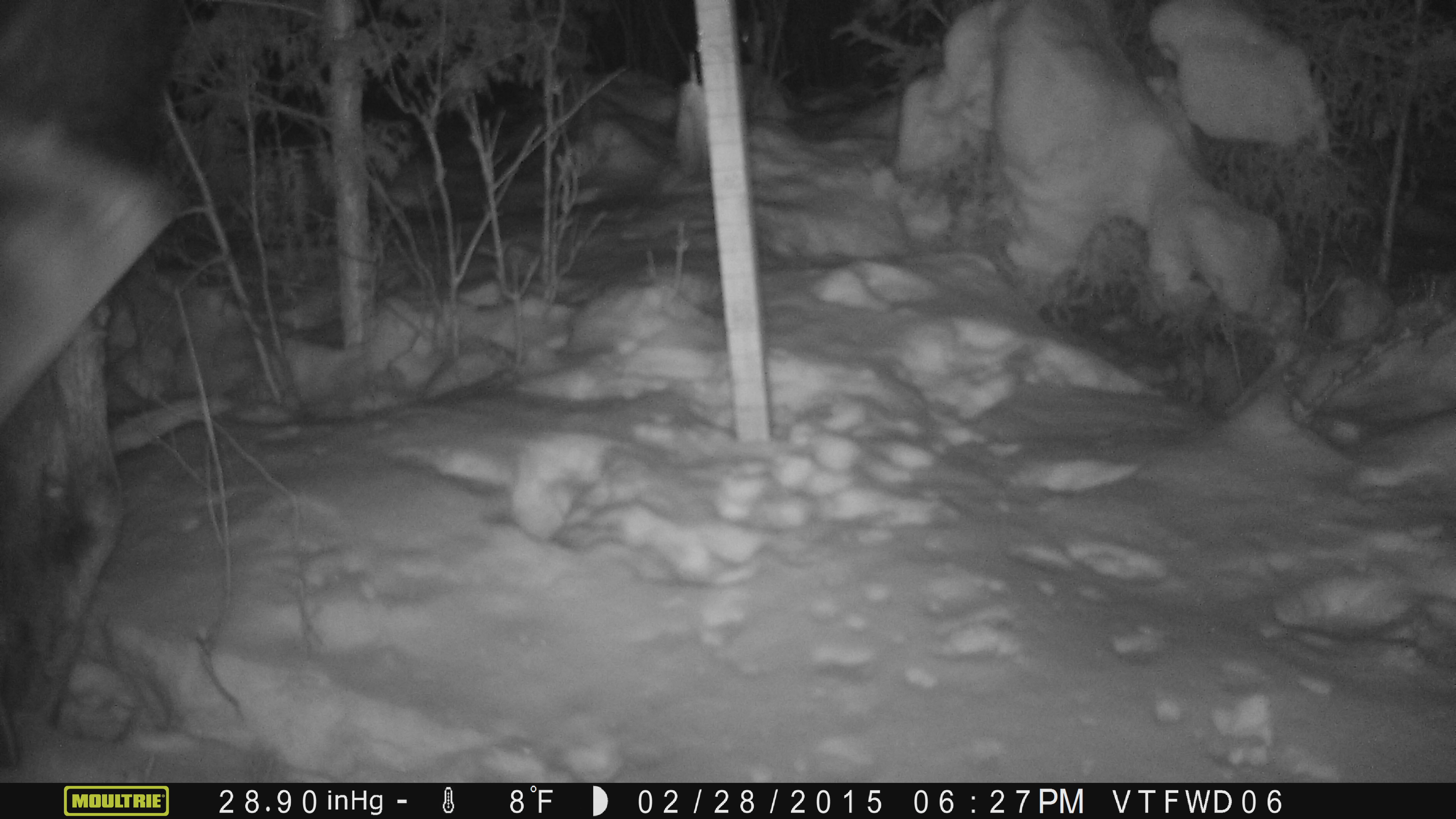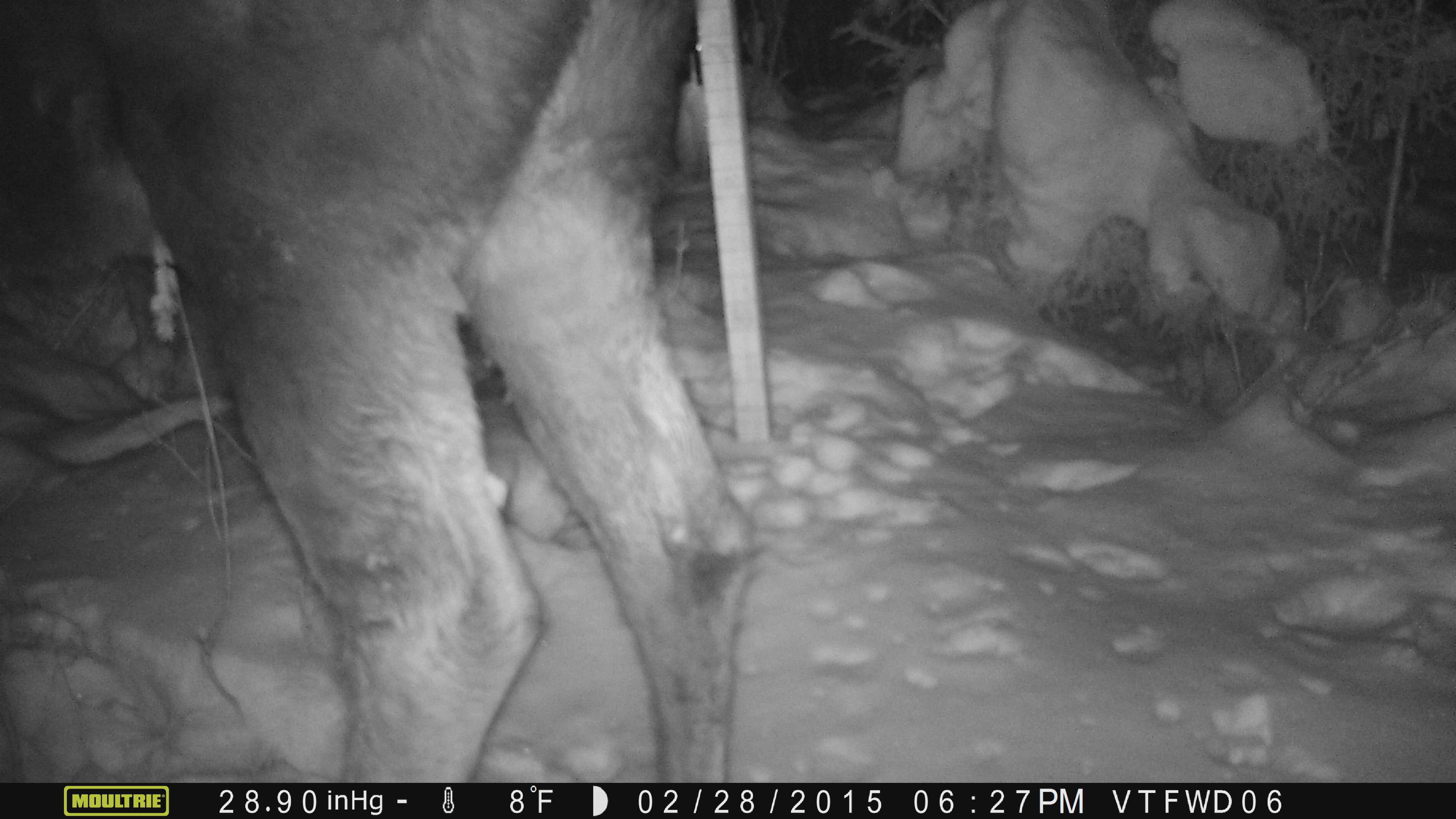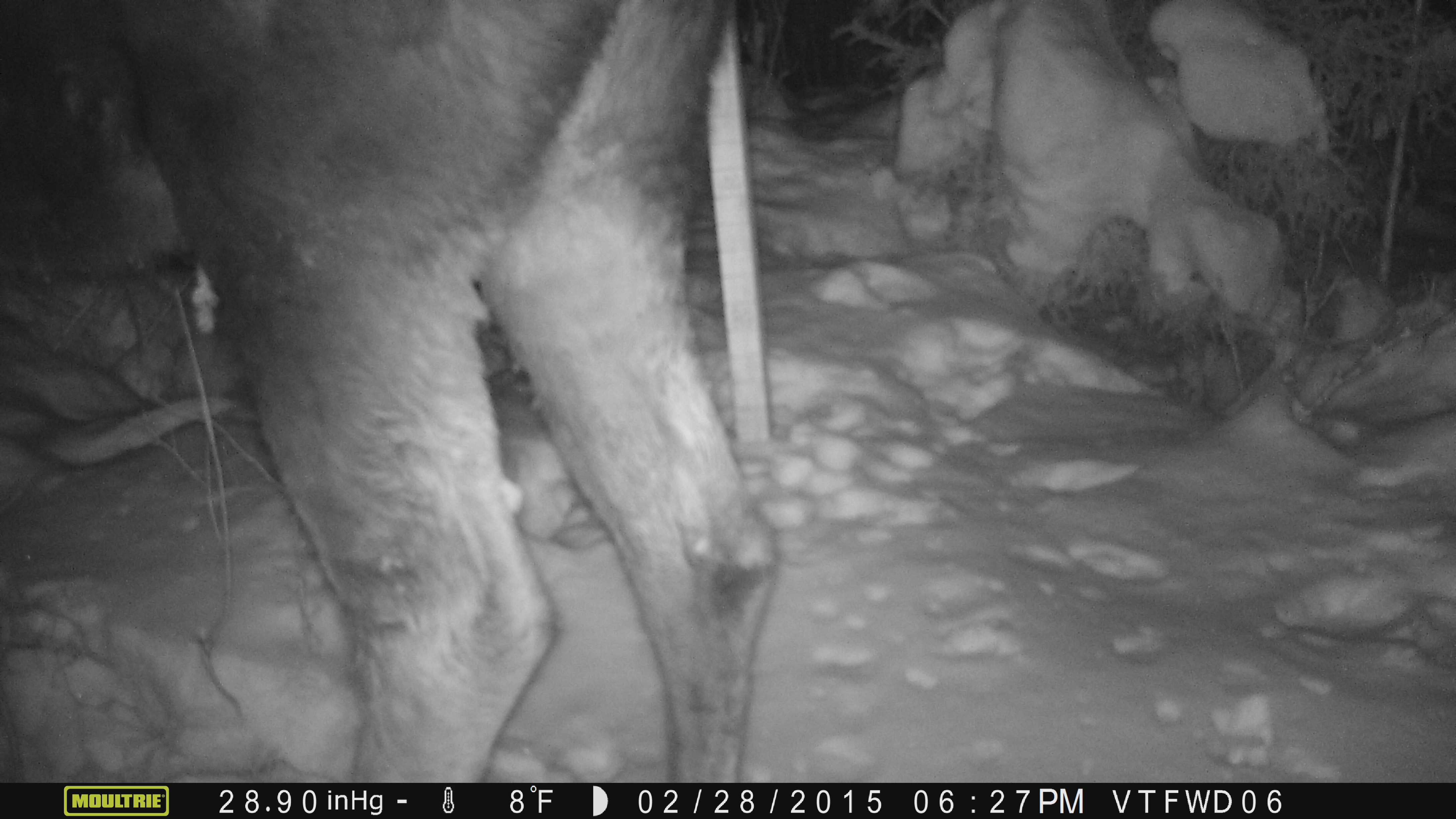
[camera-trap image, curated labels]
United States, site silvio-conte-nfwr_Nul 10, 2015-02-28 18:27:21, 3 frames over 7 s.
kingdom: Animalia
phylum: Chordata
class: Mammalia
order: Artiodactyla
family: Cervidae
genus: Alces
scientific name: Alces alces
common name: moose